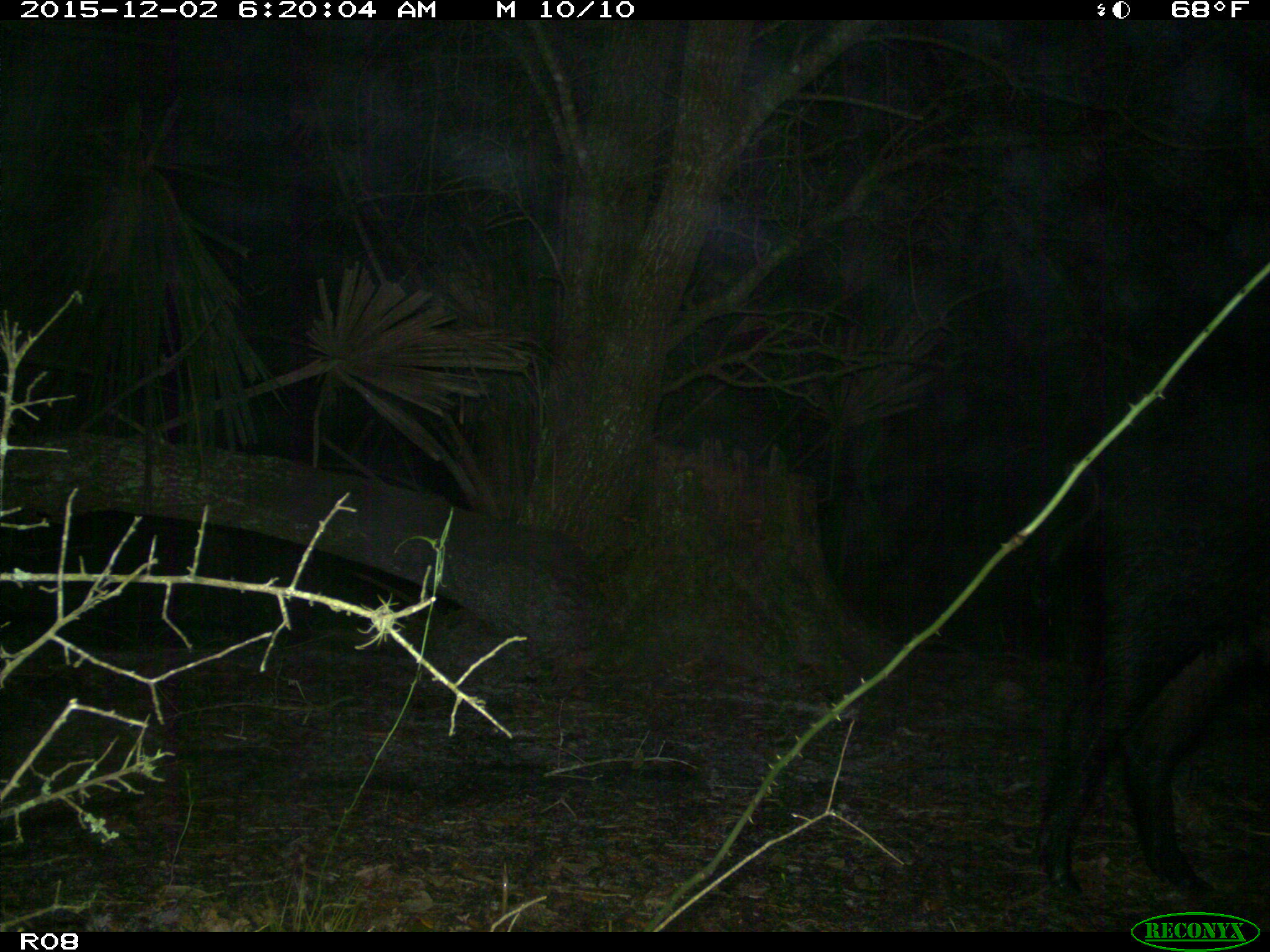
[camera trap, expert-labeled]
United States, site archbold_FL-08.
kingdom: Animalia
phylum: Chordata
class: Mammalia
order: Artiodactyla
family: Suidae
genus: Sus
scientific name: Sus scrofa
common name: wild boar